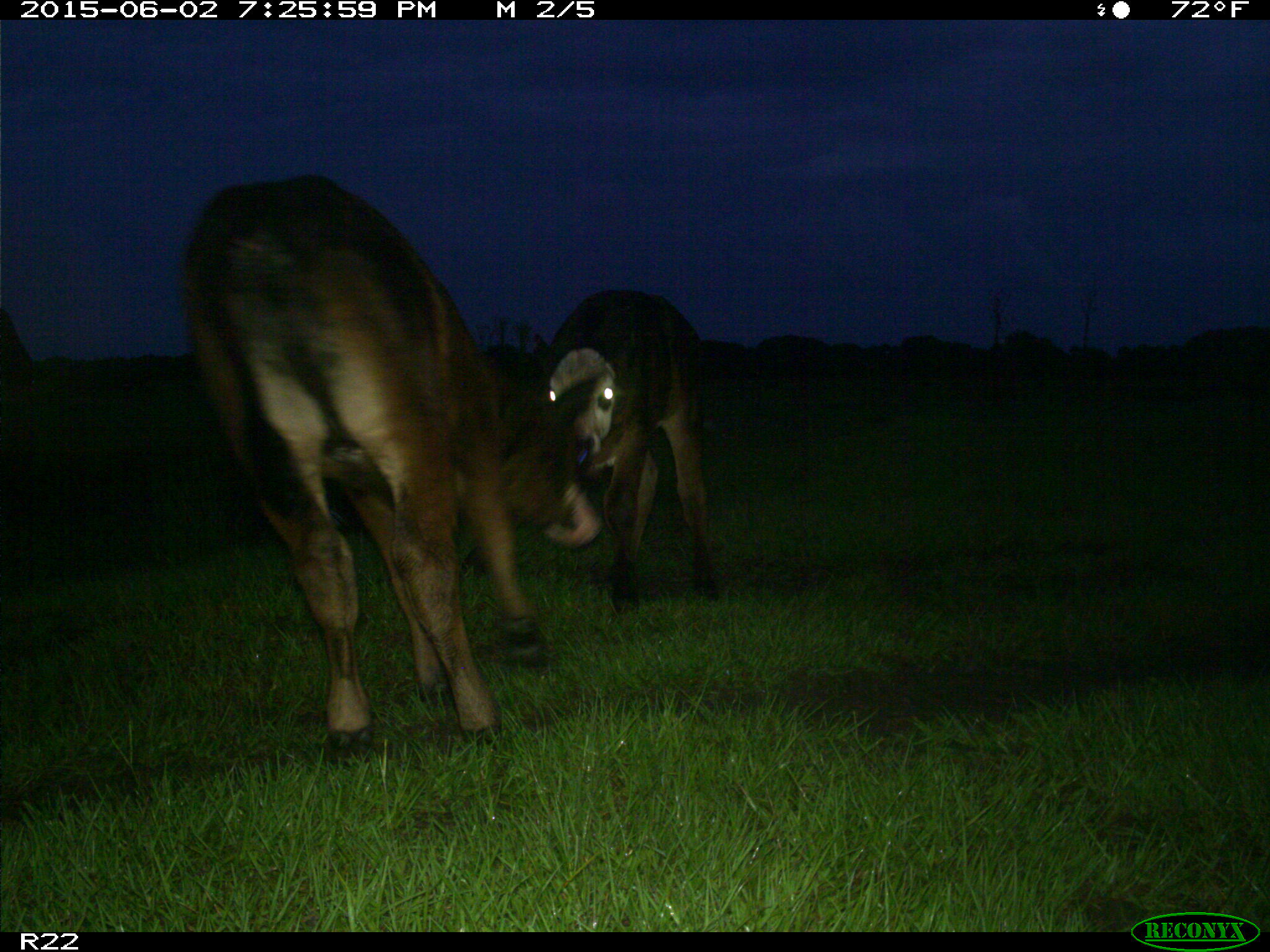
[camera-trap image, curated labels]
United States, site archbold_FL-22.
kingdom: Animalia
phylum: Chordata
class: Mammalia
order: Artiodactyla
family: Bovidae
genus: Bos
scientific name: Bos taurus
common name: domestic cow